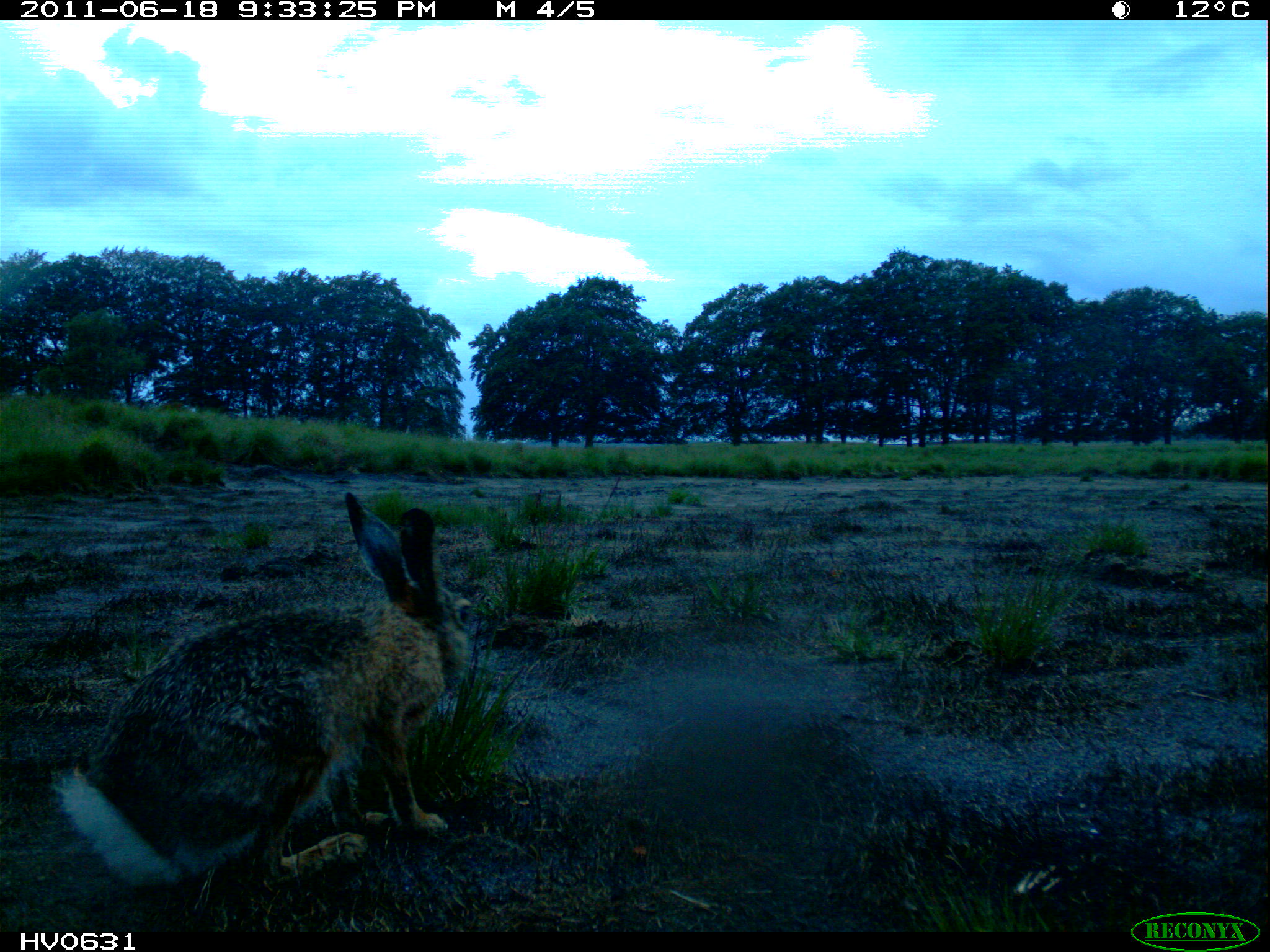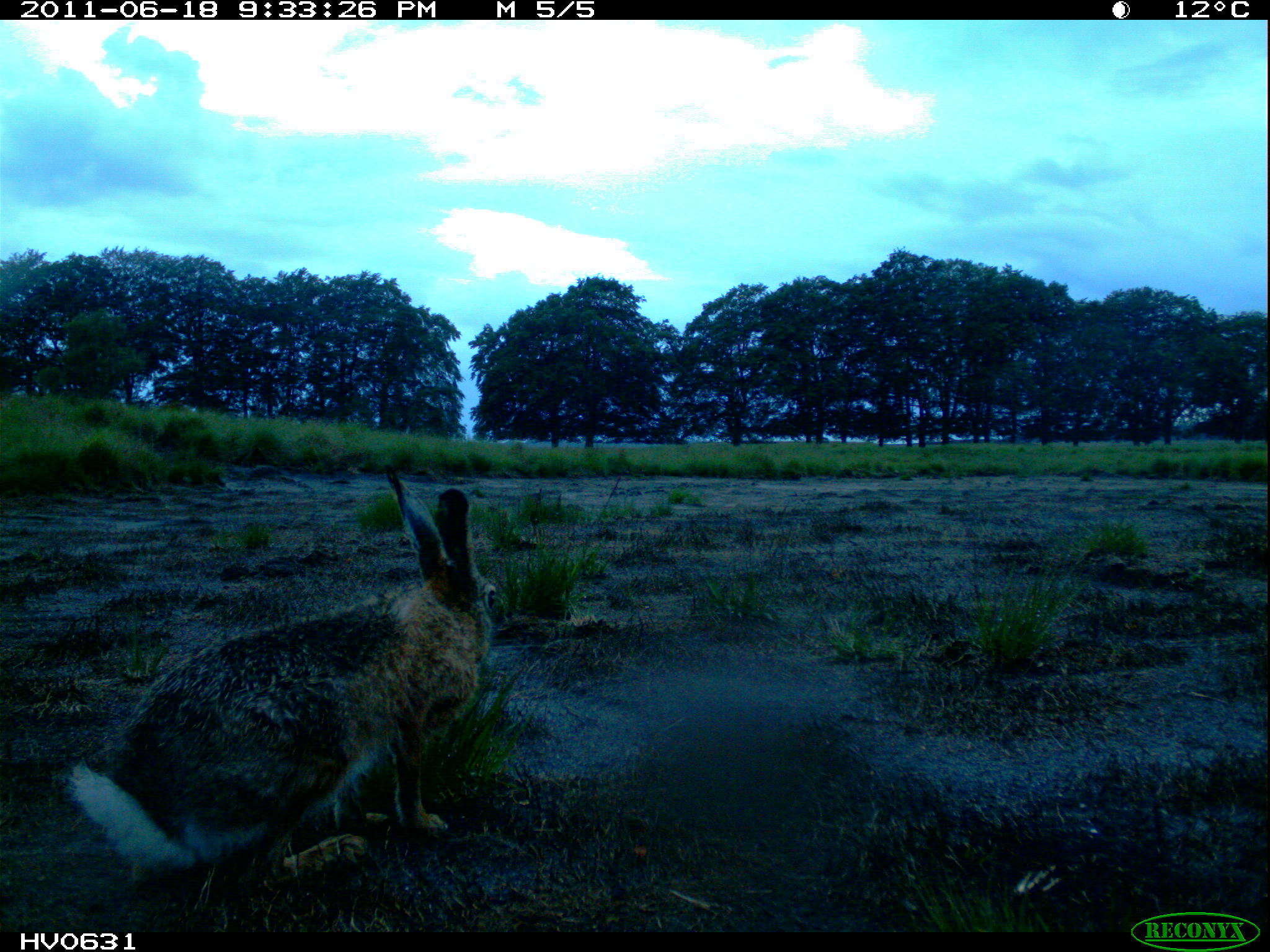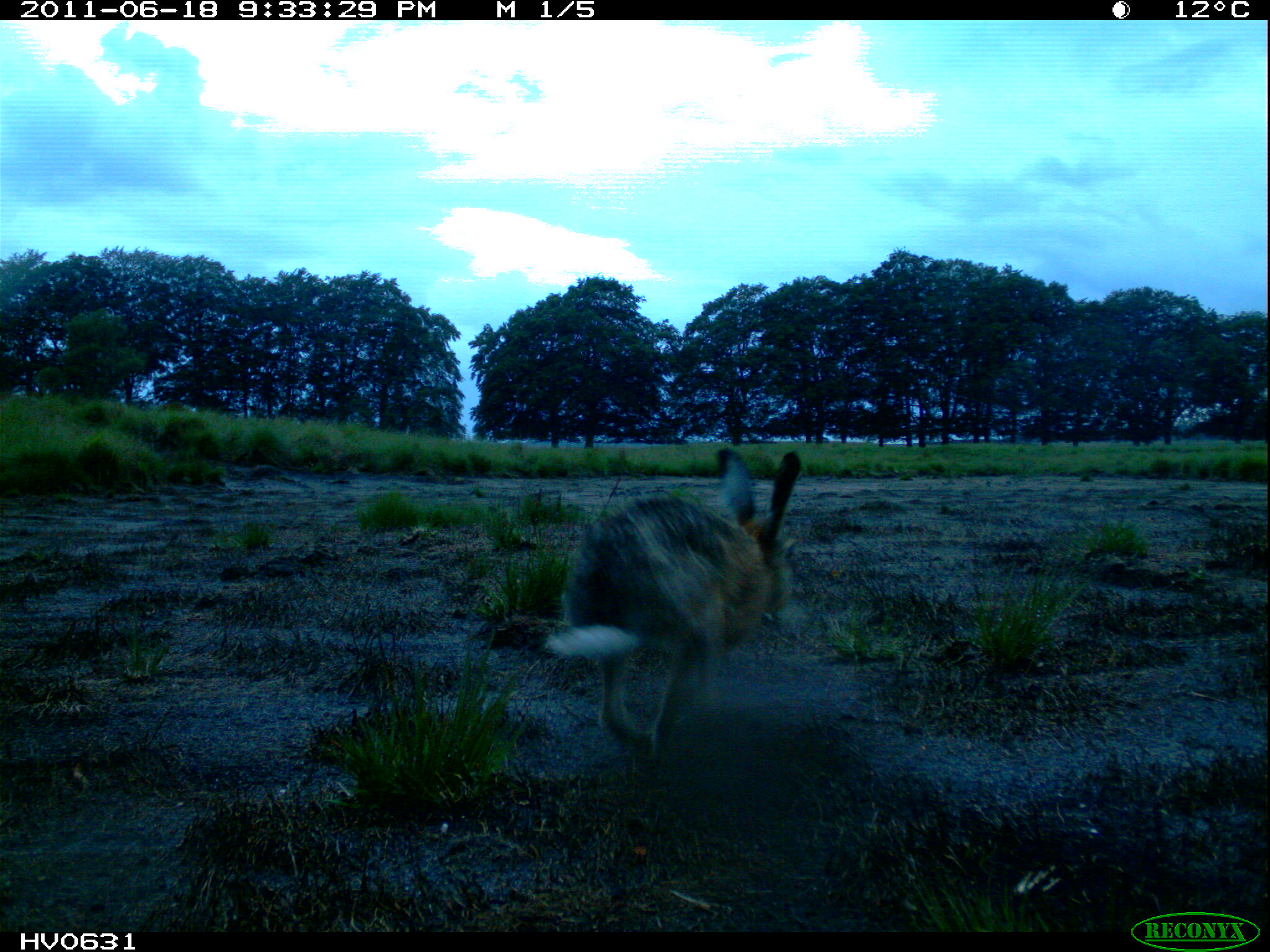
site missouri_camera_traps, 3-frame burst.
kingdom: Animalia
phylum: Chordata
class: Mammalia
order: Lagomorpha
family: Leporidae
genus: Lepus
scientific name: Lepus europaeus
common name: european hare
European hare (Lepus europaeus). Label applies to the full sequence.